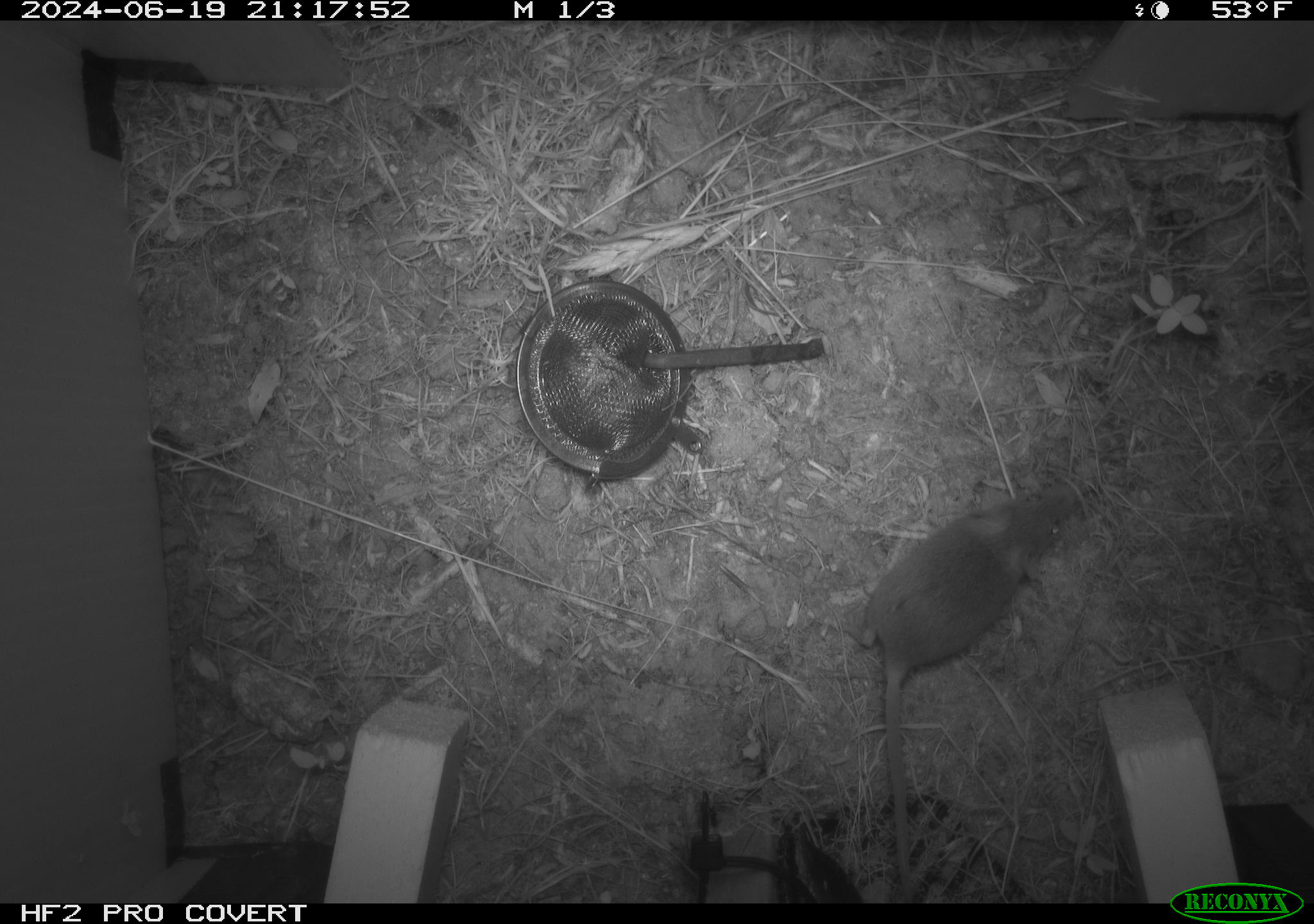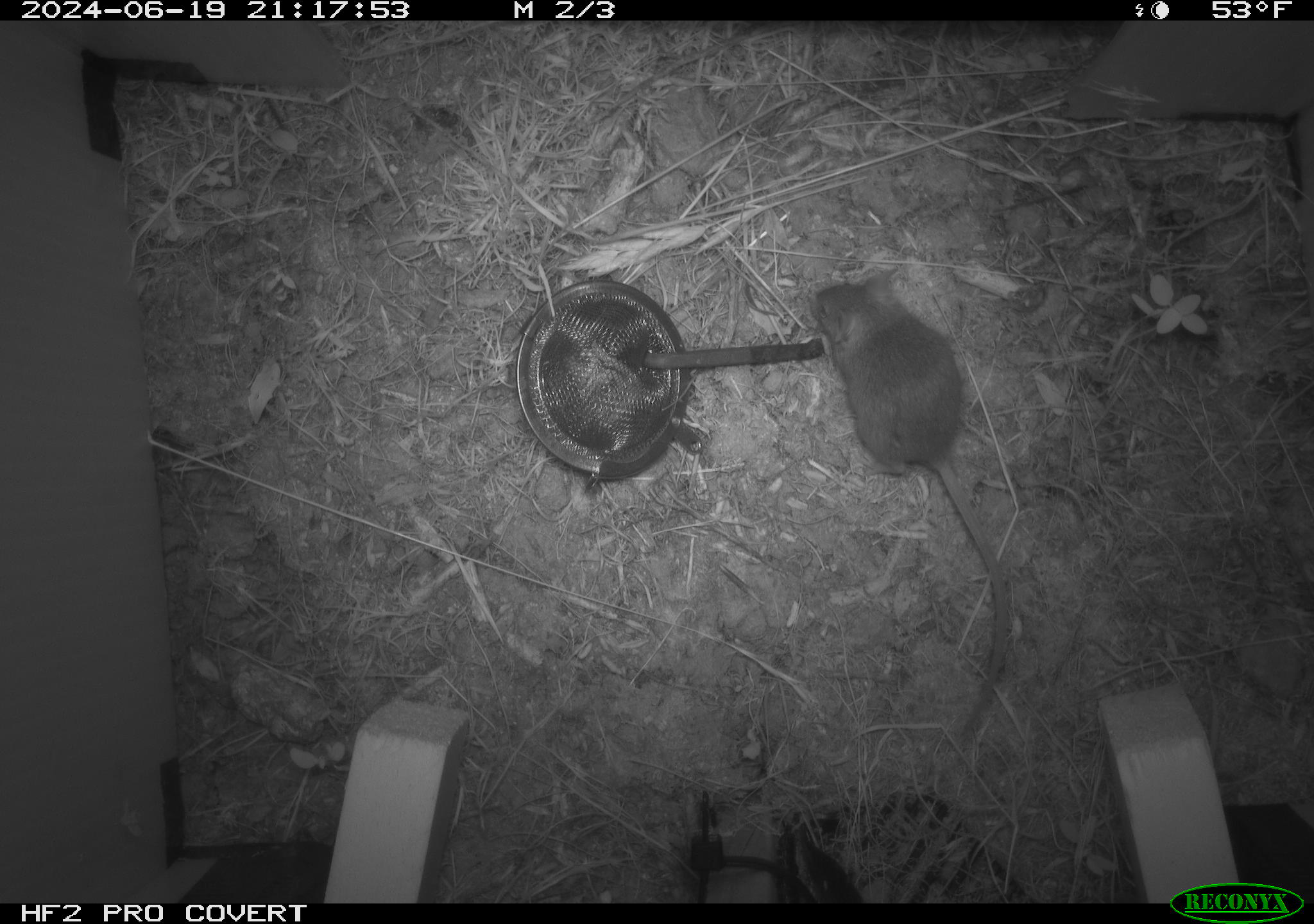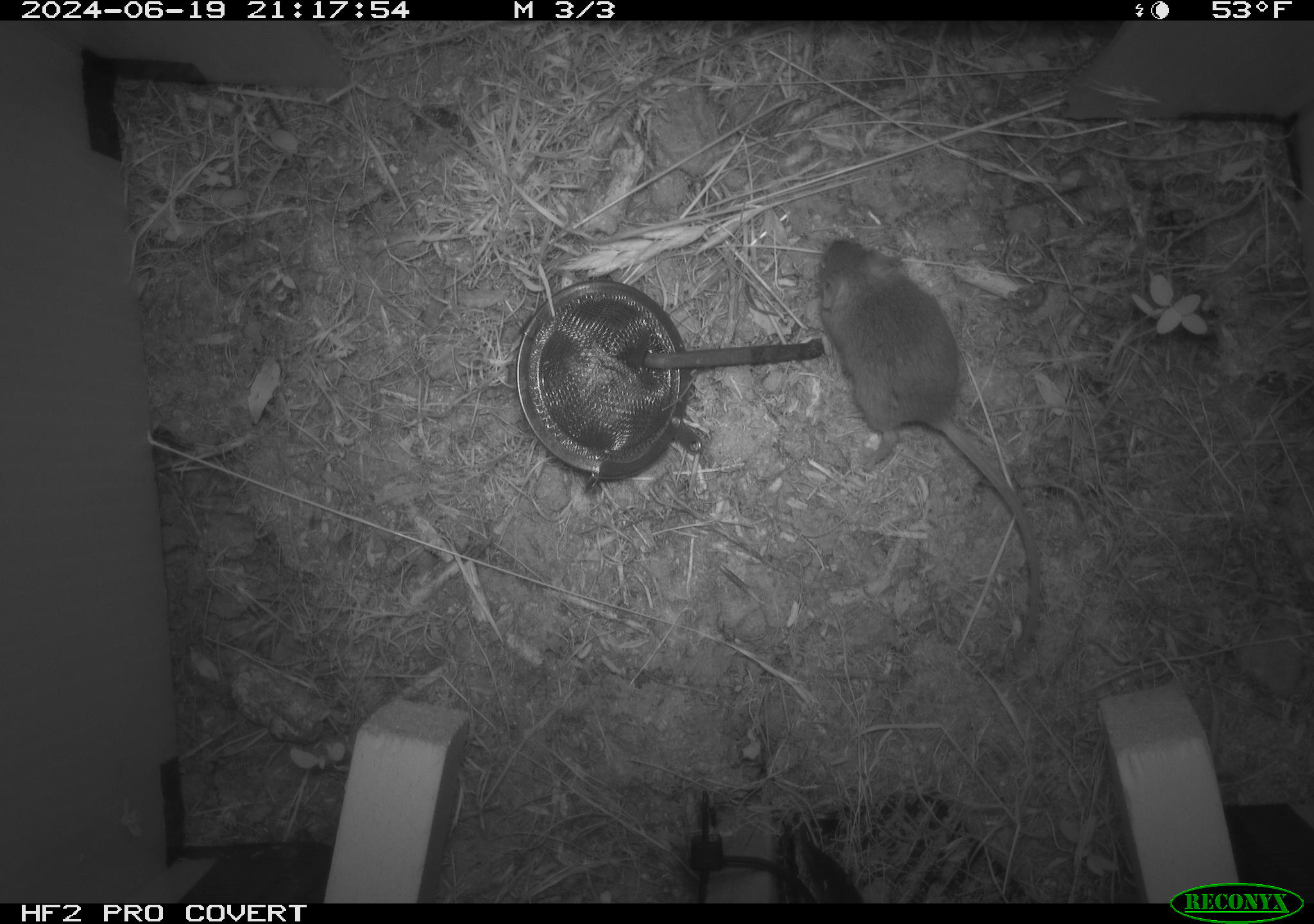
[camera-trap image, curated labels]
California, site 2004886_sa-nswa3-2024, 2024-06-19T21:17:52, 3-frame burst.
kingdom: Animalia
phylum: Chordata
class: Mammalia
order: Rodentia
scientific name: Rodentia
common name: rodent